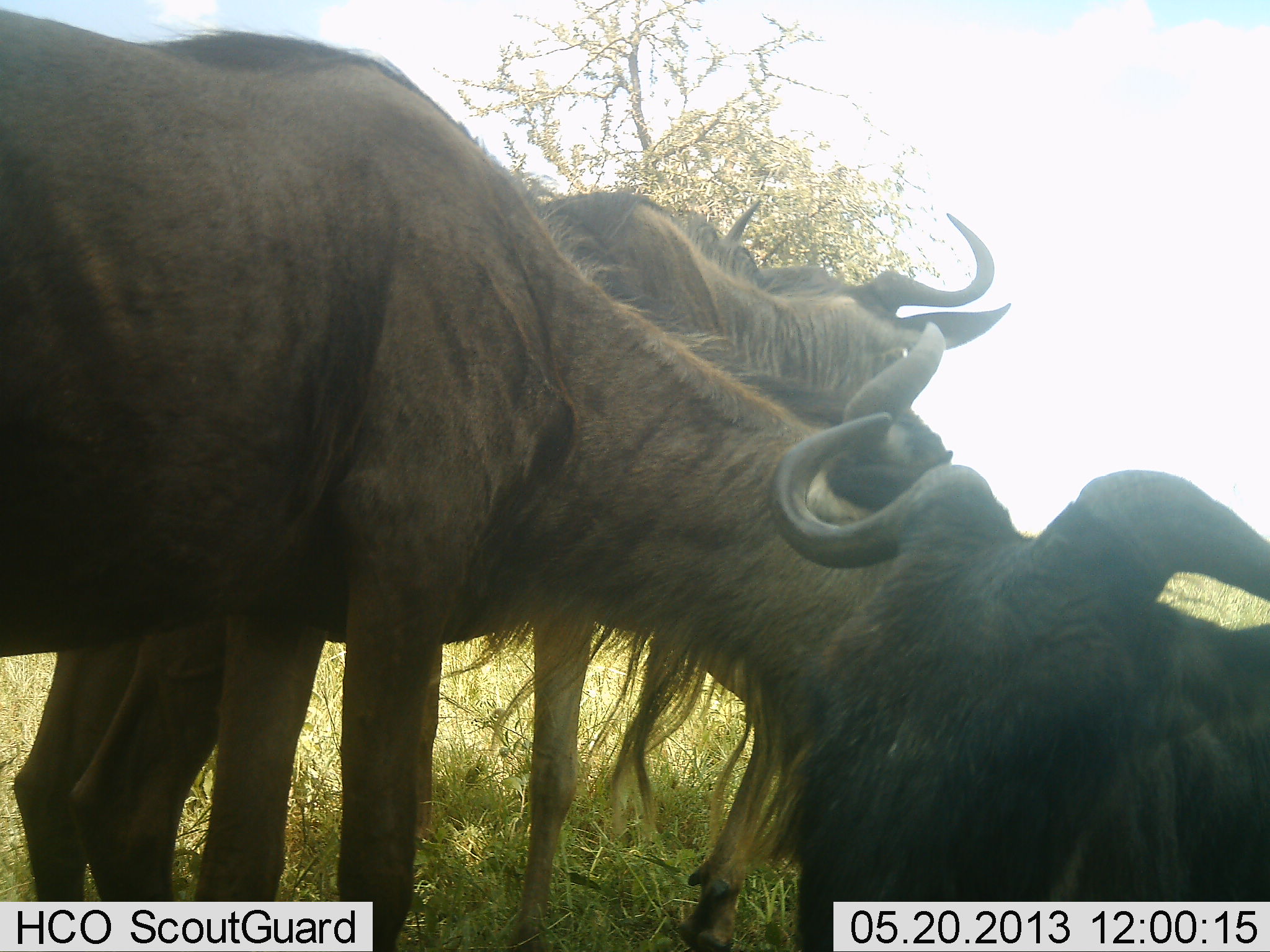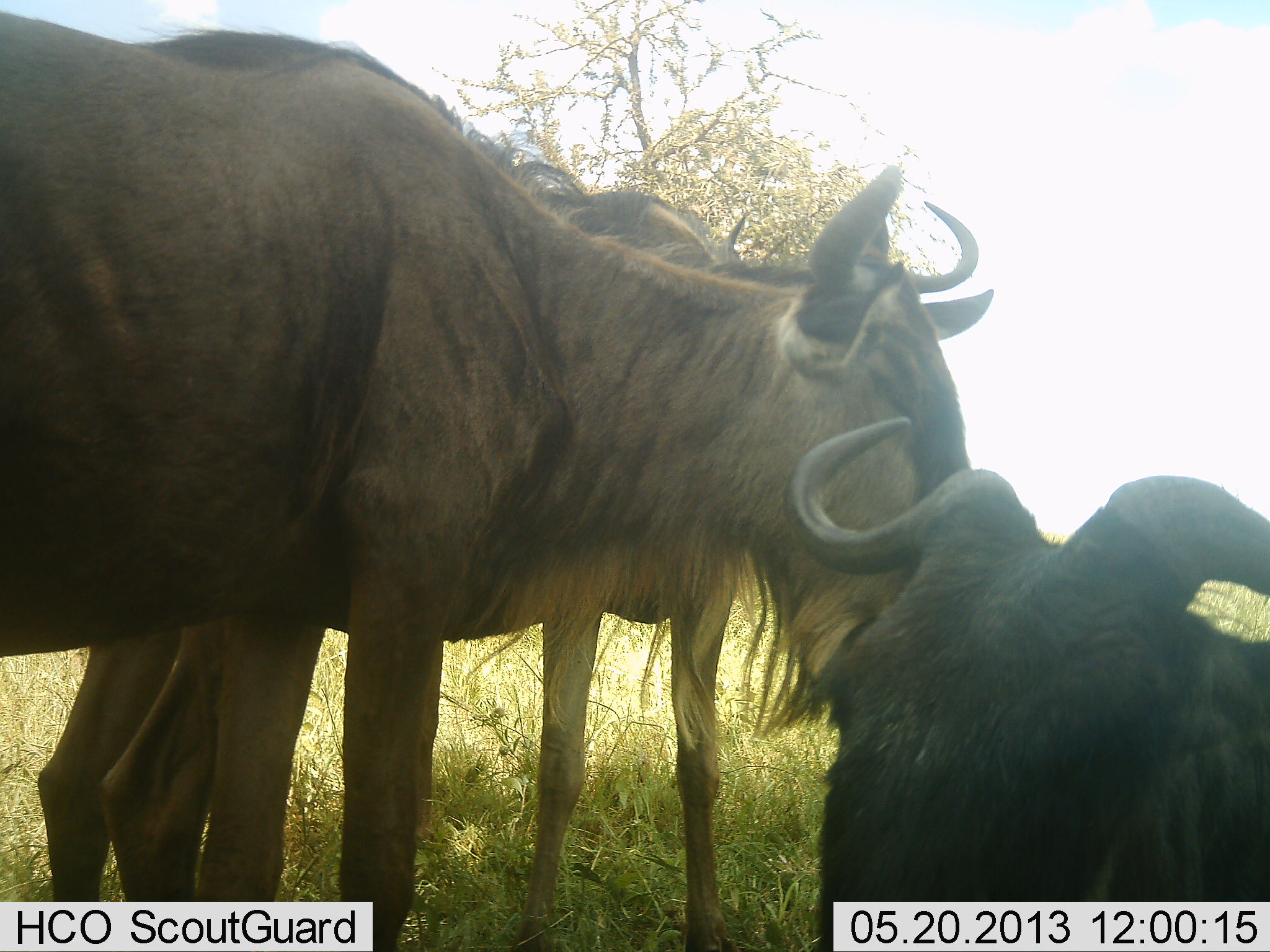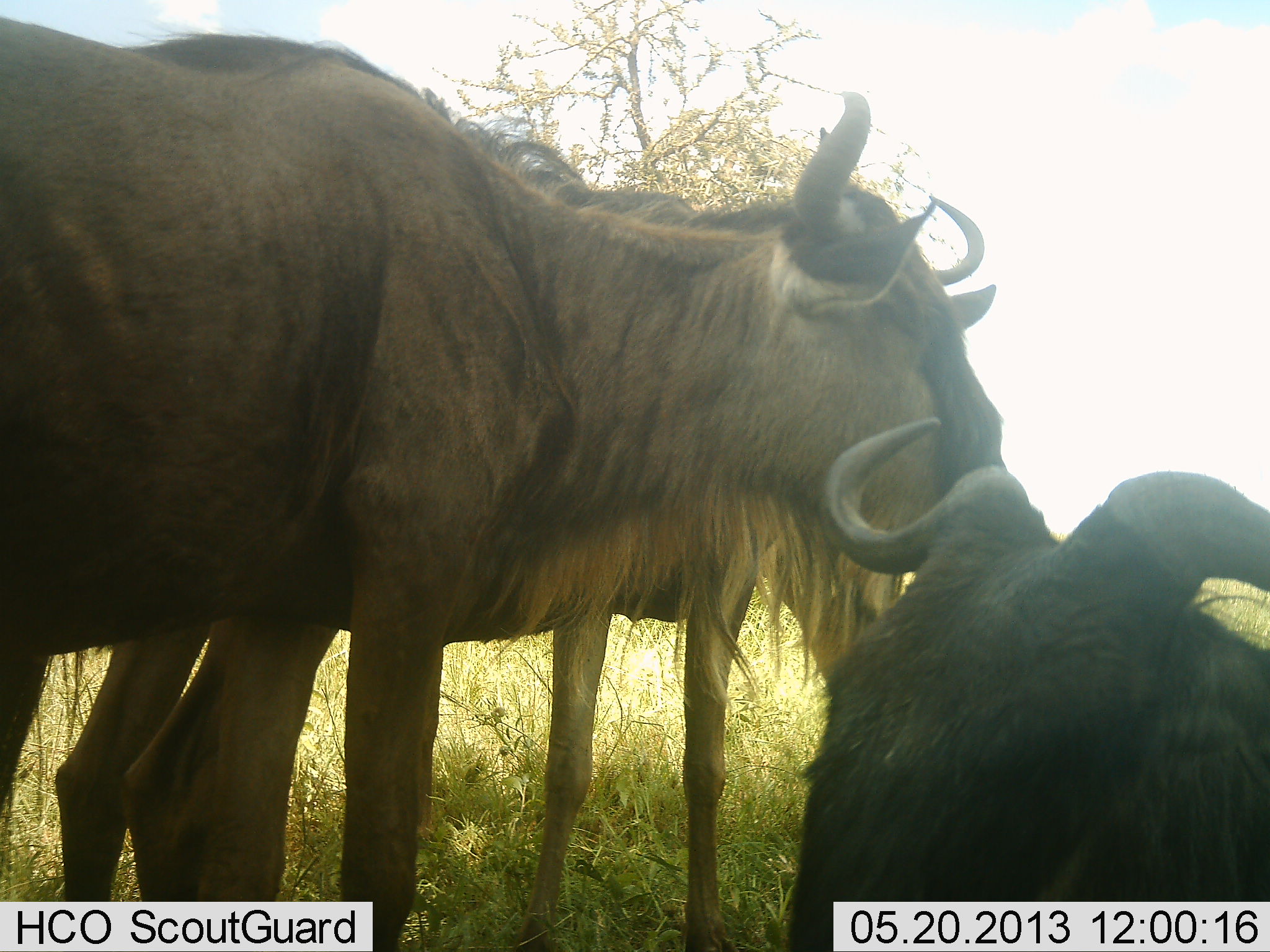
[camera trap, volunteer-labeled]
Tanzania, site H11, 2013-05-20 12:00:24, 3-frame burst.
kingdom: Animalia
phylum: Chordata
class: Mammalia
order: Artiodactyla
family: Bovidae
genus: Connochaetes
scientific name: Connochaetes taurinus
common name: blue wildebeest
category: wildebeest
Wildebeest (blue wildebeest) (Connochaetes taurinus), count 3. Behavior (volunteer vote fractions): standing 74%, resting 68%, moving 11%, interacting 26%. Young present (vote fraction): 11%. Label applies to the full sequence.